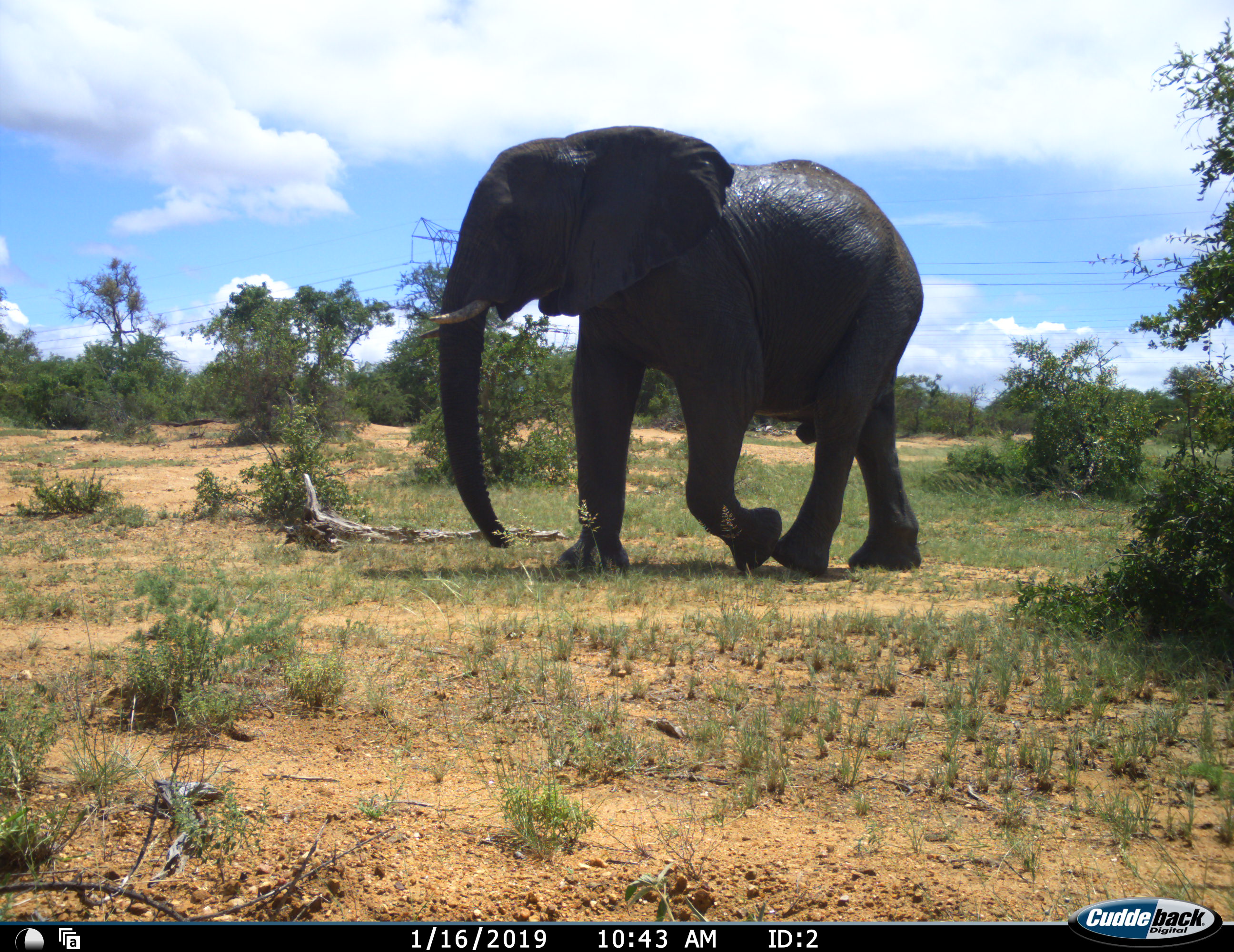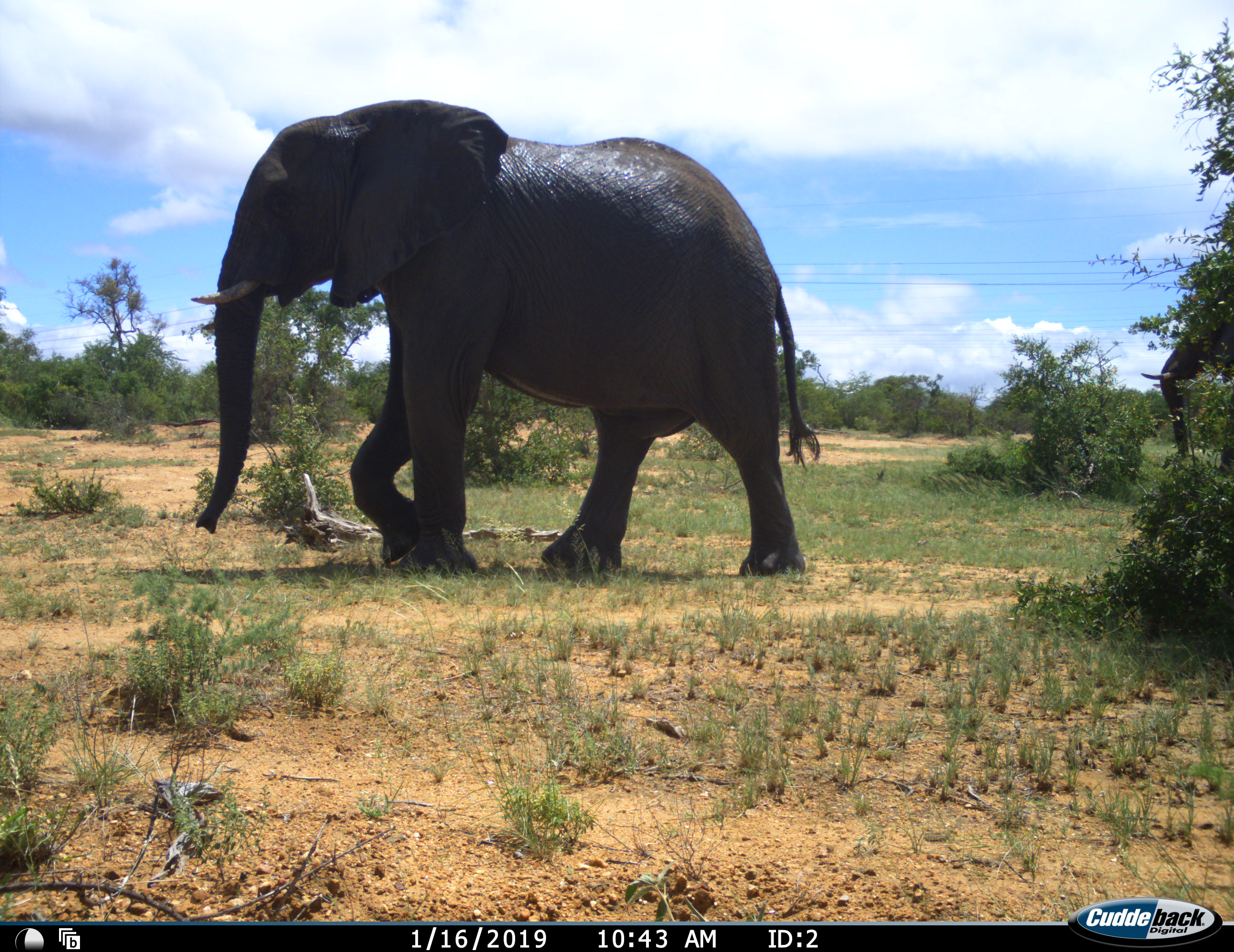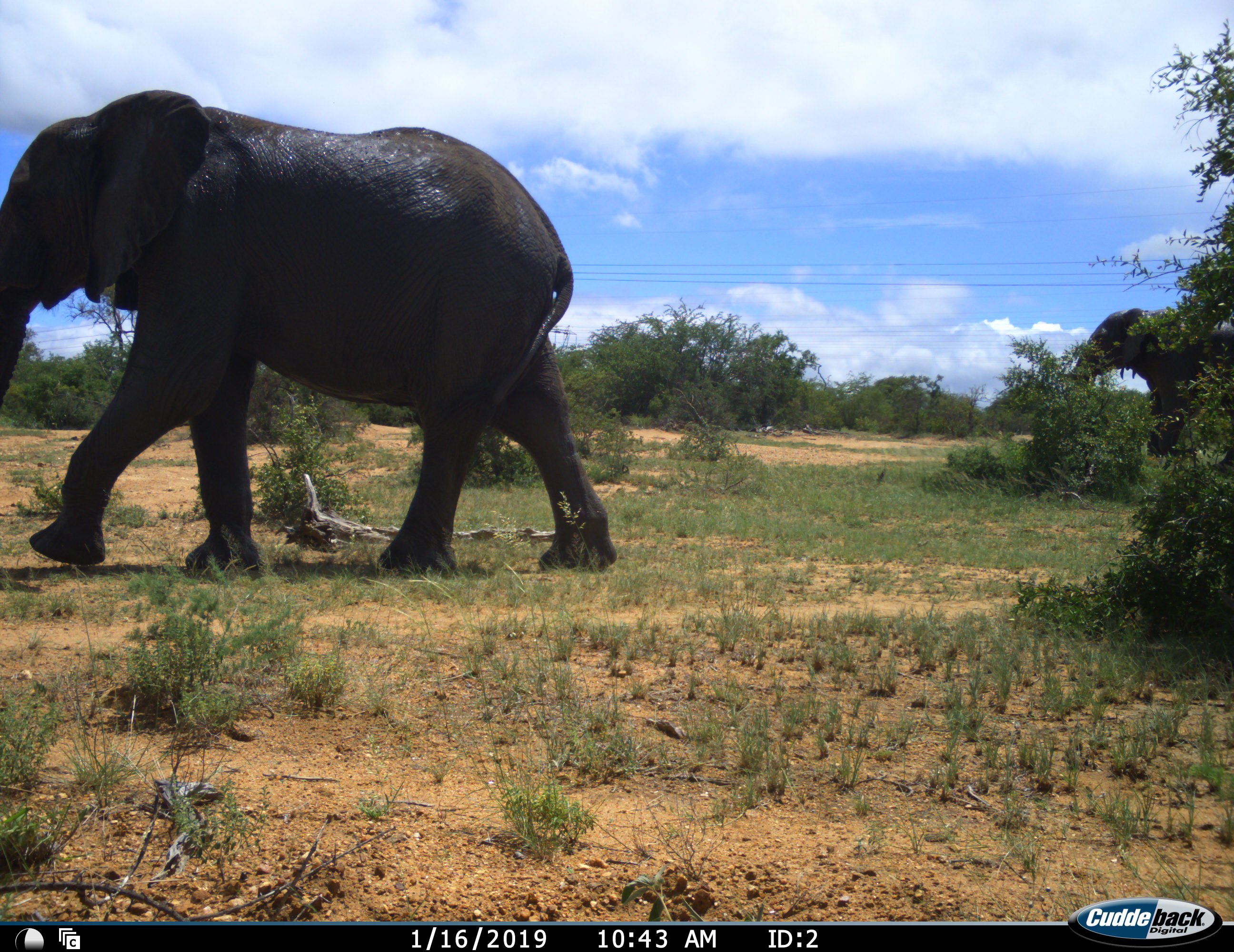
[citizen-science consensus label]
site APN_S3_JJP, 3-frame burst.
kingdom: Animalia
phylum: Chordata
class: Mammalia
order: Proboscidea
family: Elephantidae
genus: Loxodonta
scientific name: Loxodonta africana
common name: african bush elephant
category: elephant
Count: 2.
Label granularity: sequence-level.